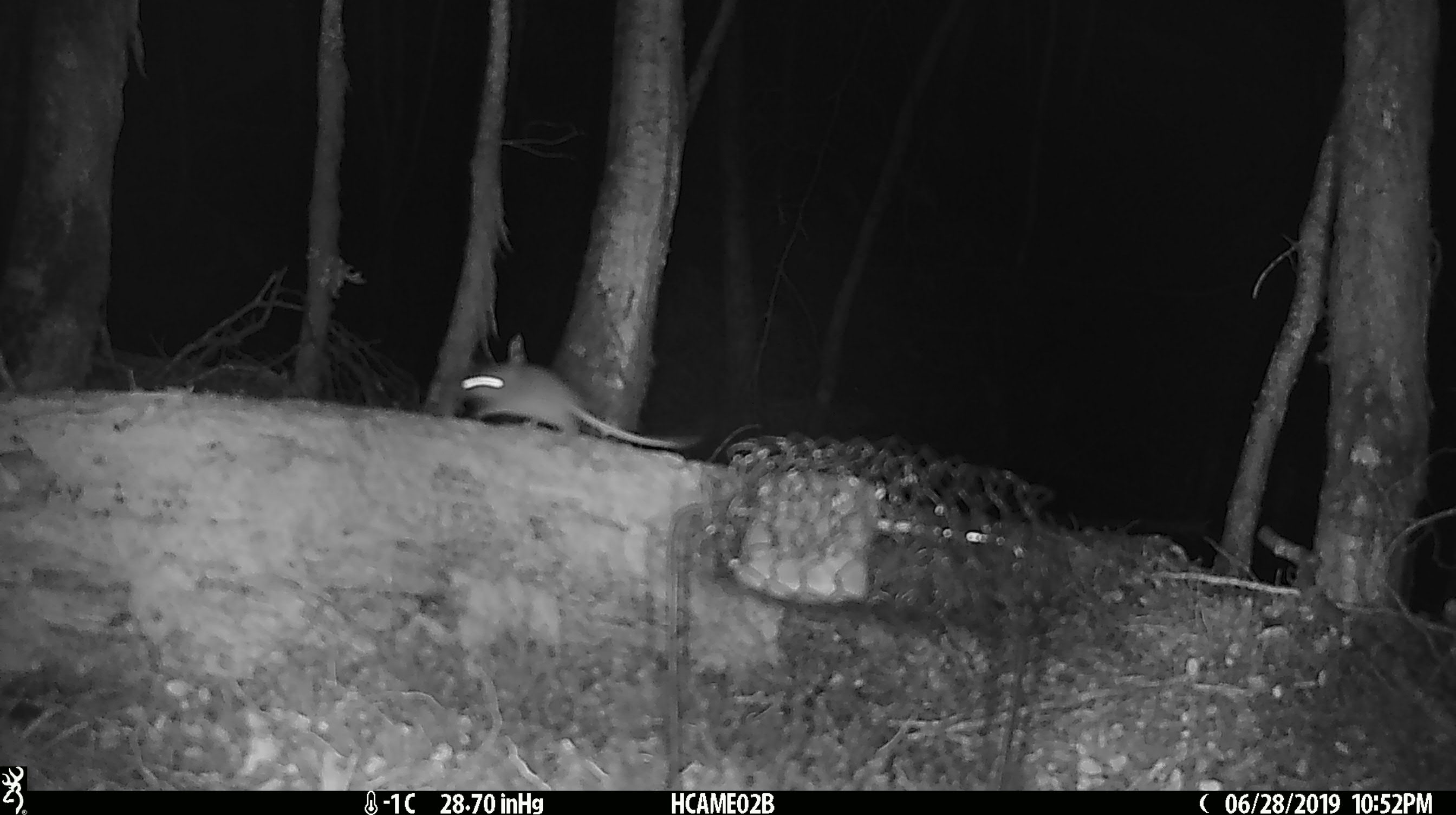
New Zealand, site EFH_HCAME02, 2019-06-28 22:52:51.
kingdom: Animalia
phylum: Chordata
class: Mammalia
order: Rodentia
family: Muridae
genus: Mus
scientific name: Mus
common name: mouse